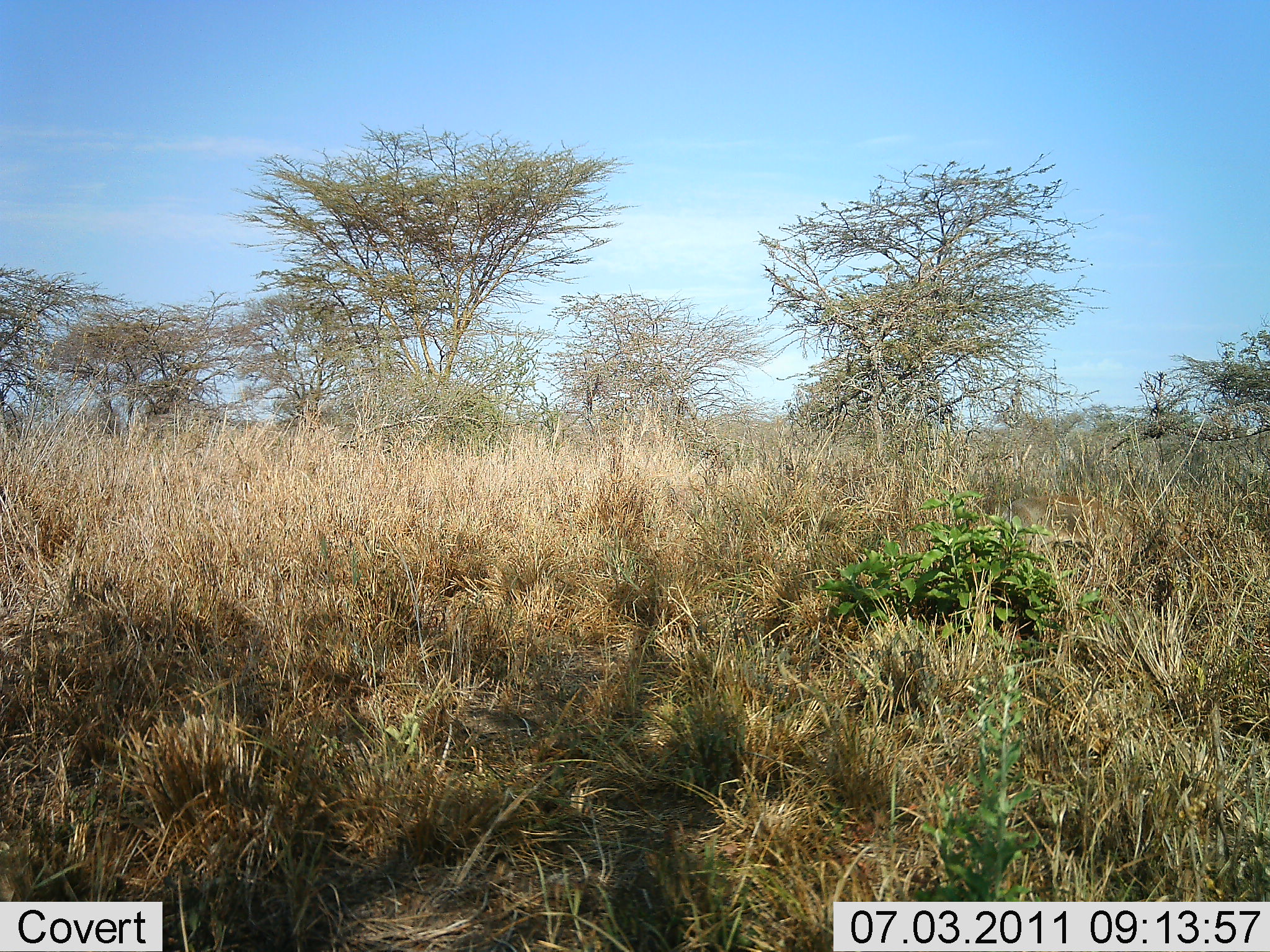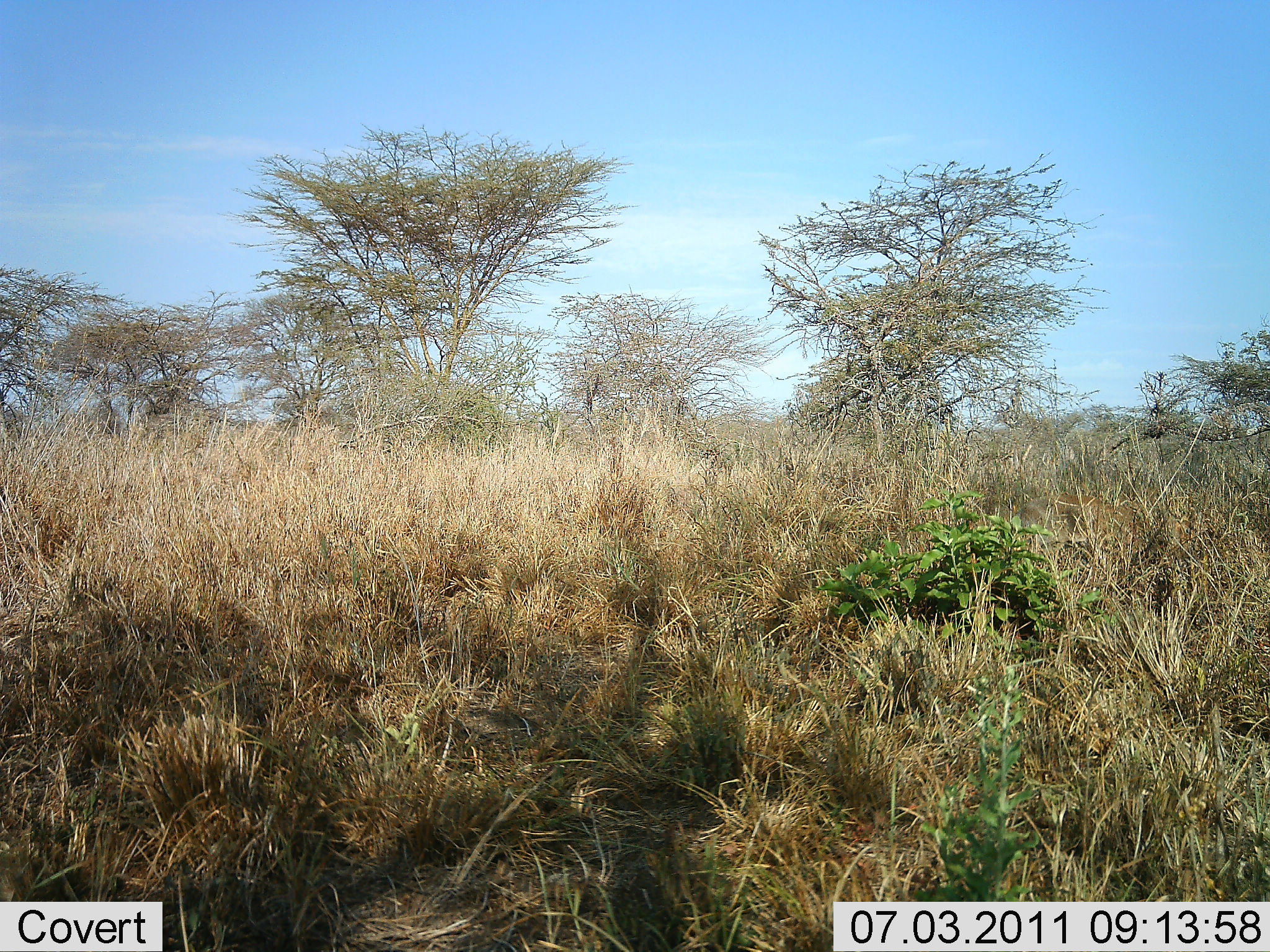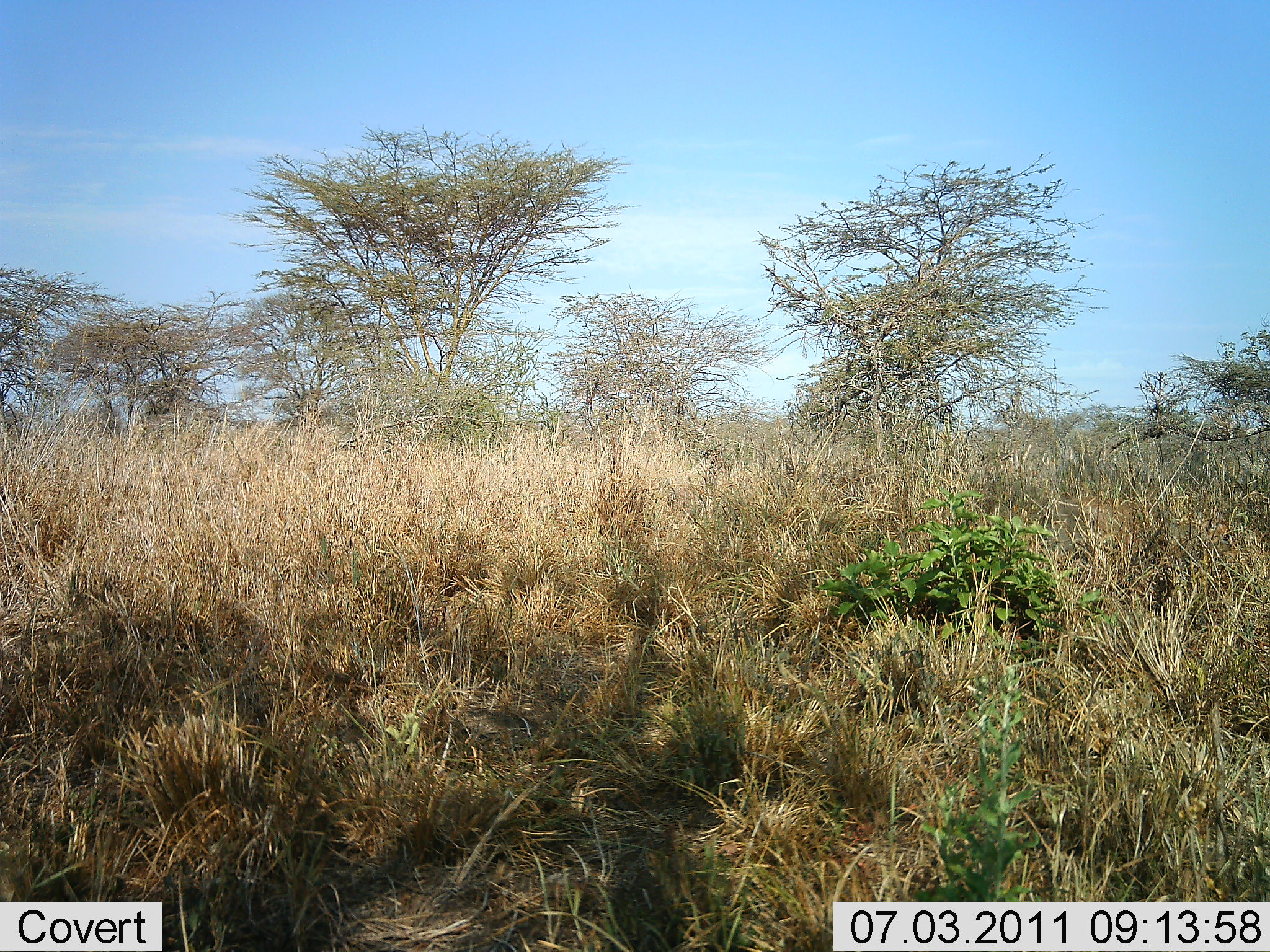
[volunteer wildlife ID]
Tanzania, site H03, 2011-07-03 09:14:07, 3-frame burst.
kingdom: Animalia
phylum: Chordata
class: Mammalia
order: Carnivora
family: Felidae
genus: Panthera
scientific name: Panthera leo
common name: lion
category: lionfemale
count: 1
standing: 20%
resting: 0%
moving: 100%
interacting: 0%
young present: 0%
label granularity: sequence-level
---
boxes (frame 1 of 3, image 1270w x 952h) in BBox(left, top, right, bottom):
animal: BBox(988, 495, 1192, 576)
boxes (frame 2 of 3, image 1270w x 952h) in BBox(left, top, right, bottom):
animal: BBox(1013, 493, 1198, 571)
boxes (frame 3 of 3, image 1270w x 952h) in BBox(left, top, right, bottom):
animal: BBox(1043, 495, 1239, 573)